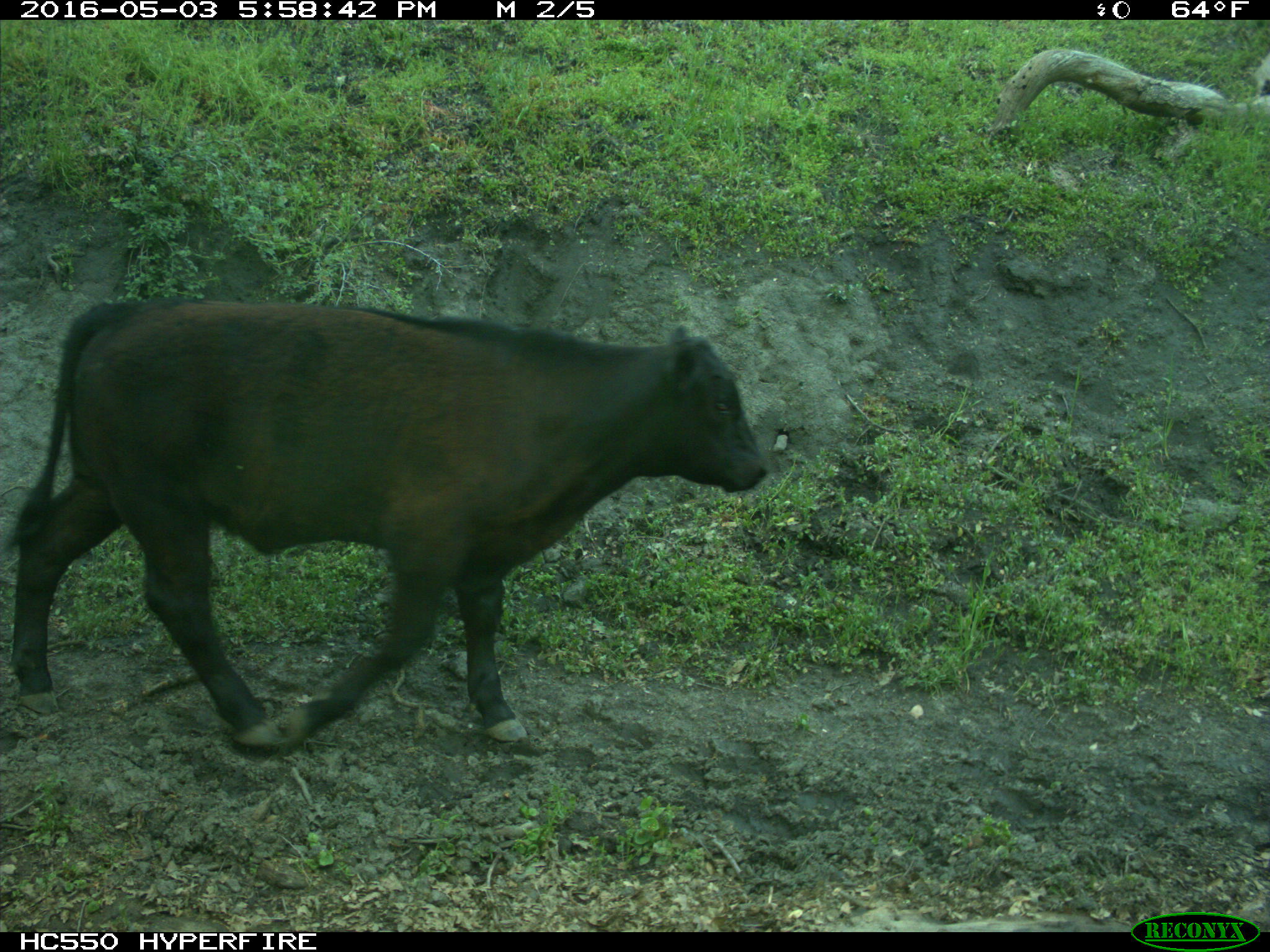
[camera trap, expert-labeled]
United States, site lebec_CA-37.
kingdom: Animalia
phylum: Chordata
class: Mammalia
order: Artiodactyla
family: Bovidae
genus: Bos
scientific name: Bos taurus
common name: domestic cow